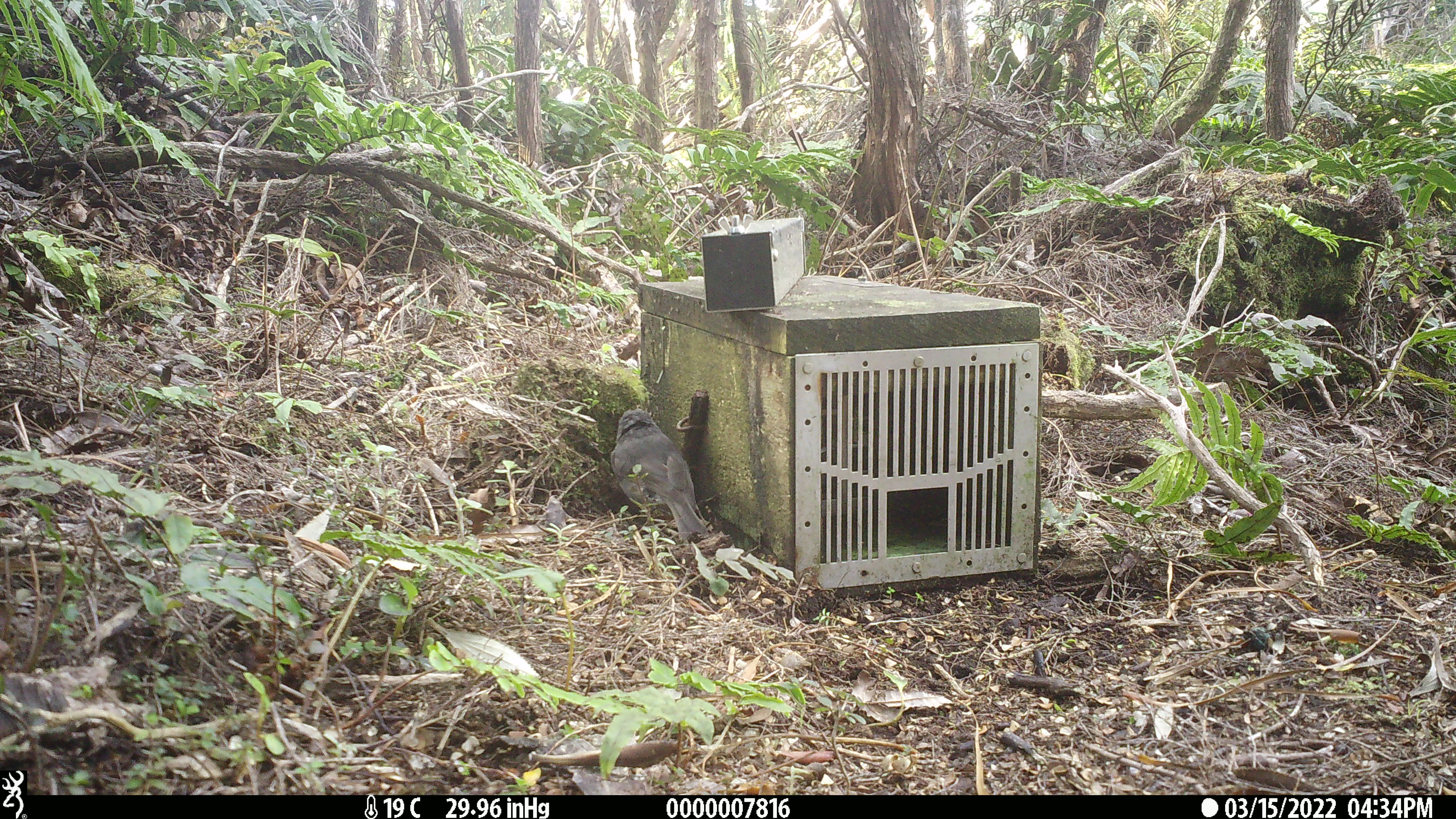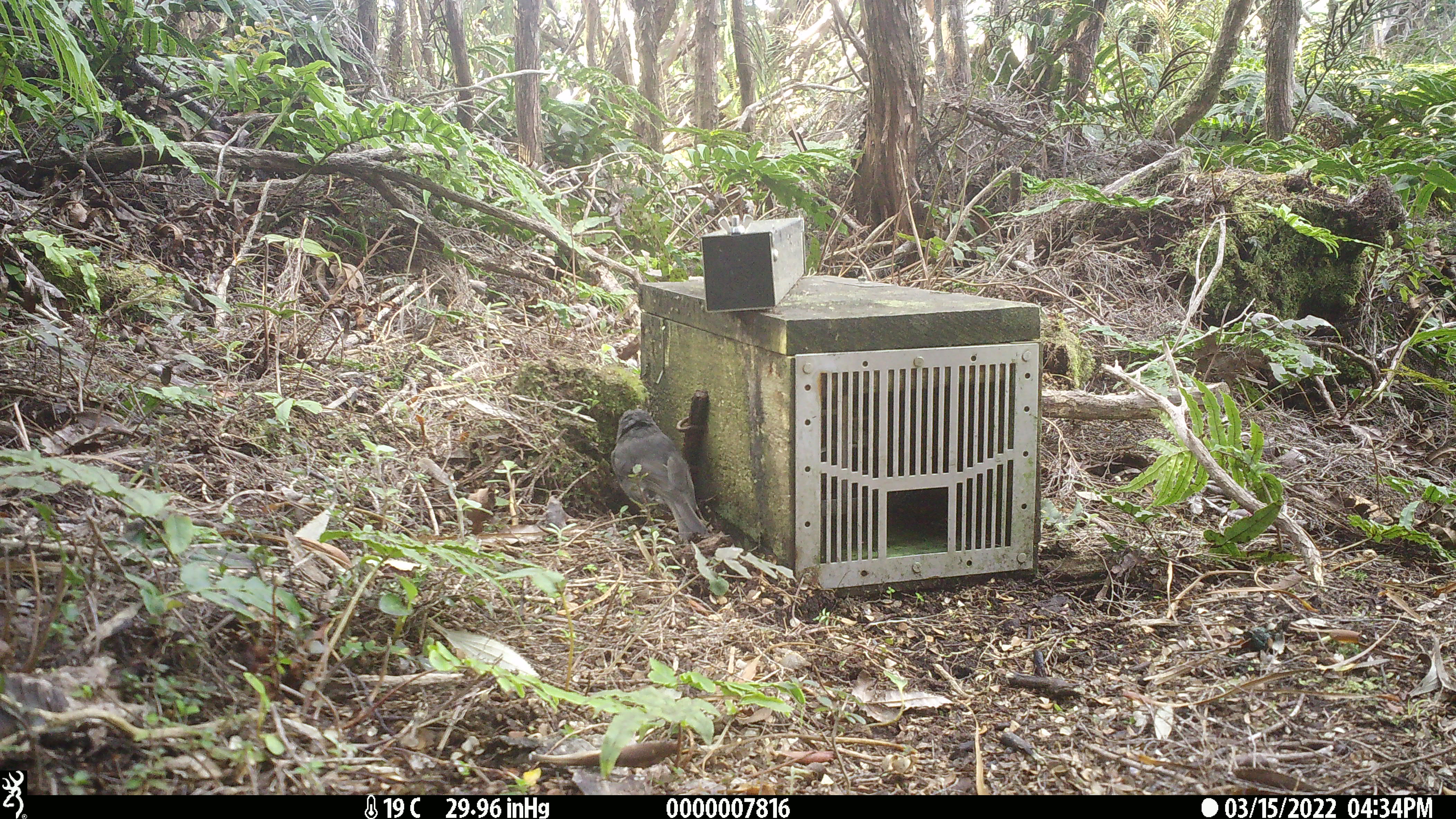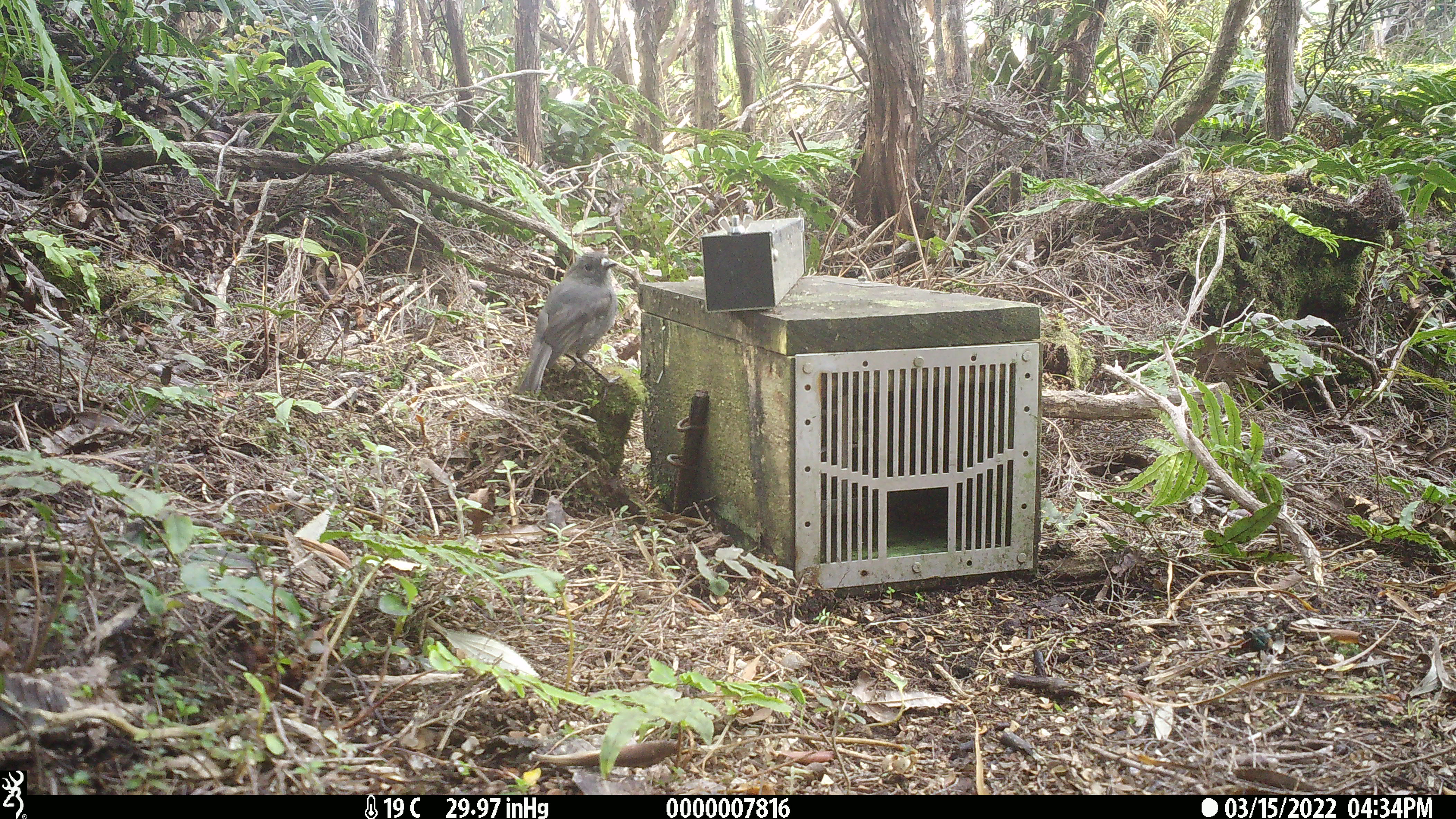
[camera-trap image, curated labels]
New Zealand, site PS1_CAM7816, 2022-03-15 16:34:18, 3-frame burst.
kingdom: Animalia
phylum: Chordata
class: Aves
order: Passeriformes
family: Petroicidae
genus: Petroica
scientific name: Petroica australis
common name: new zealand robin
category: robin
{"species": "robin (new zealand robin) (Petroica australis)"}